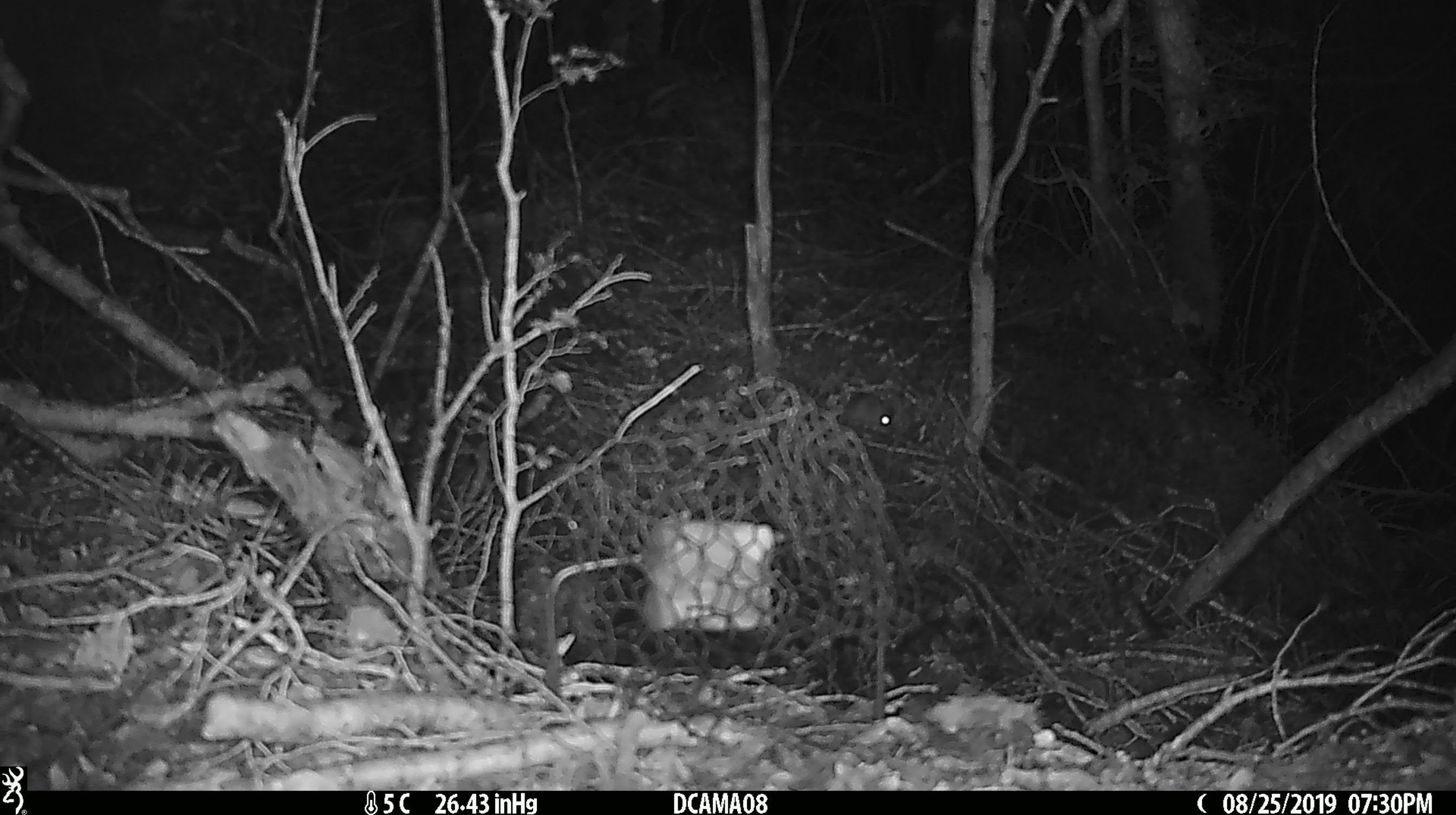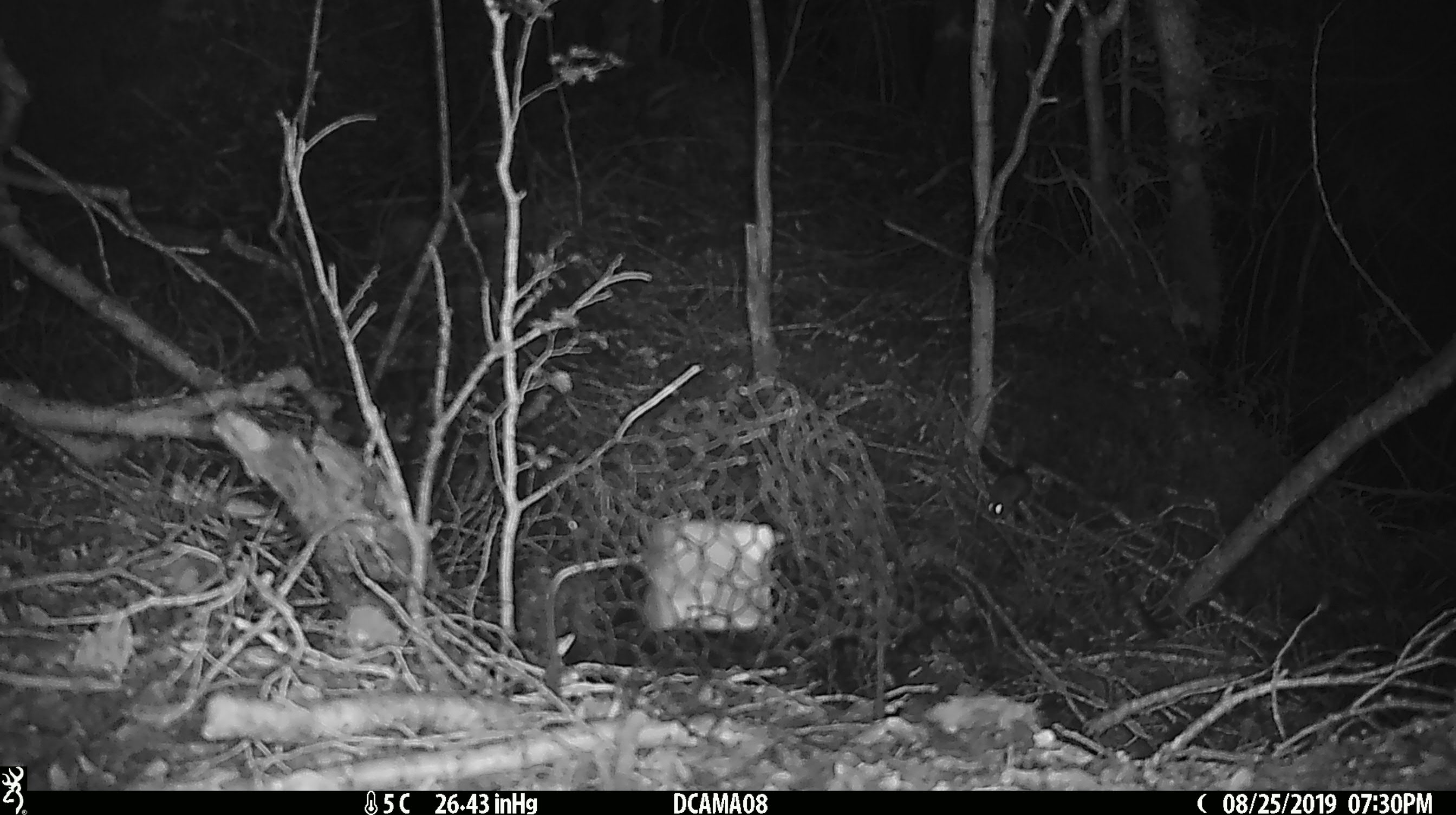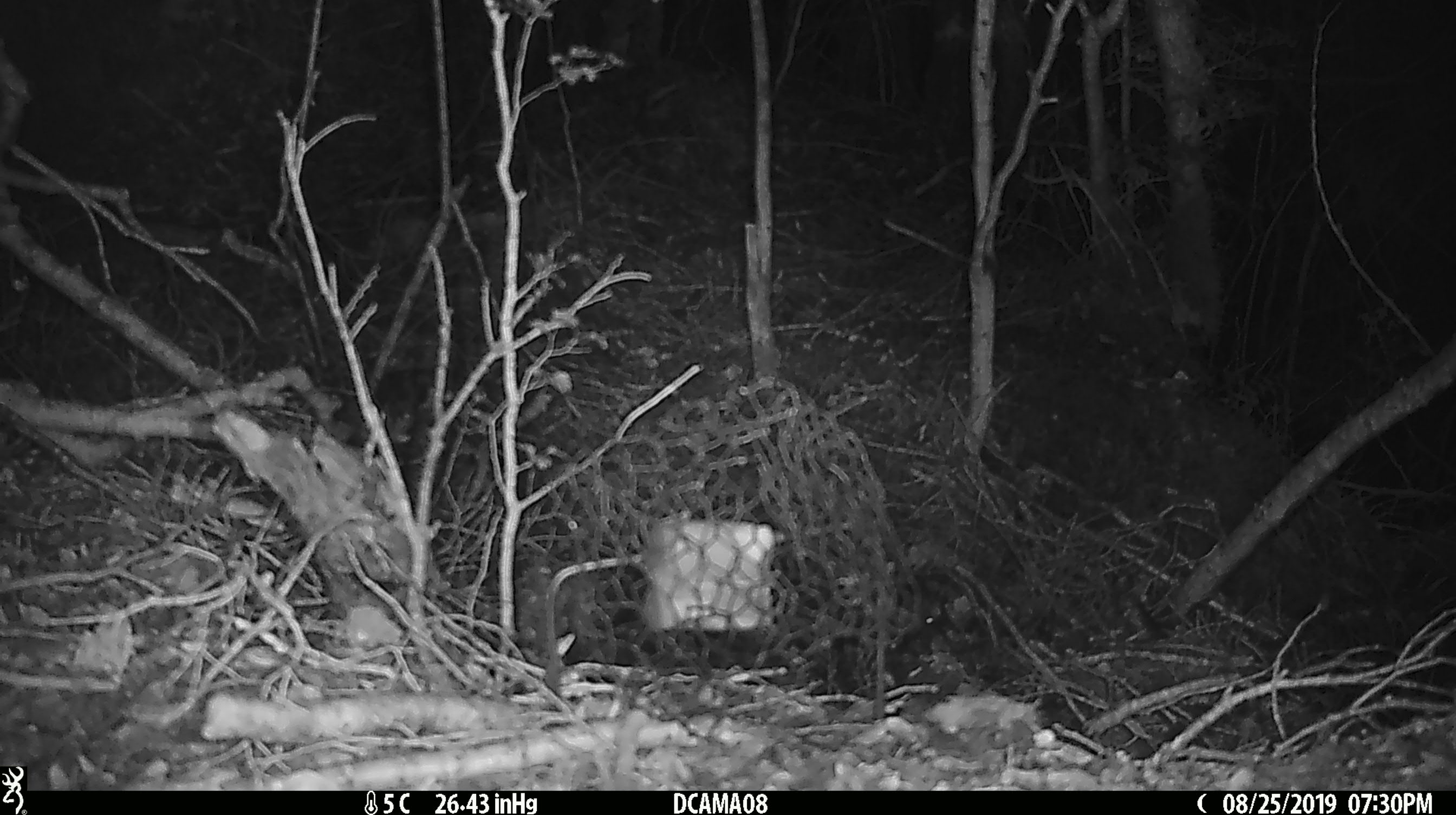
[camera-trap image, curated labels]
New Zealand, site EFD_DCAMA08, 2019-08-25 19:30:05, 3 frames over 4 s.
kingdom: Animalia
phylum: Chordata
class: Mammalia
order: Rodentia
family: Muridae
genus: Mus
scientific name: Mus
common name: mouse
Mouse (Mus).